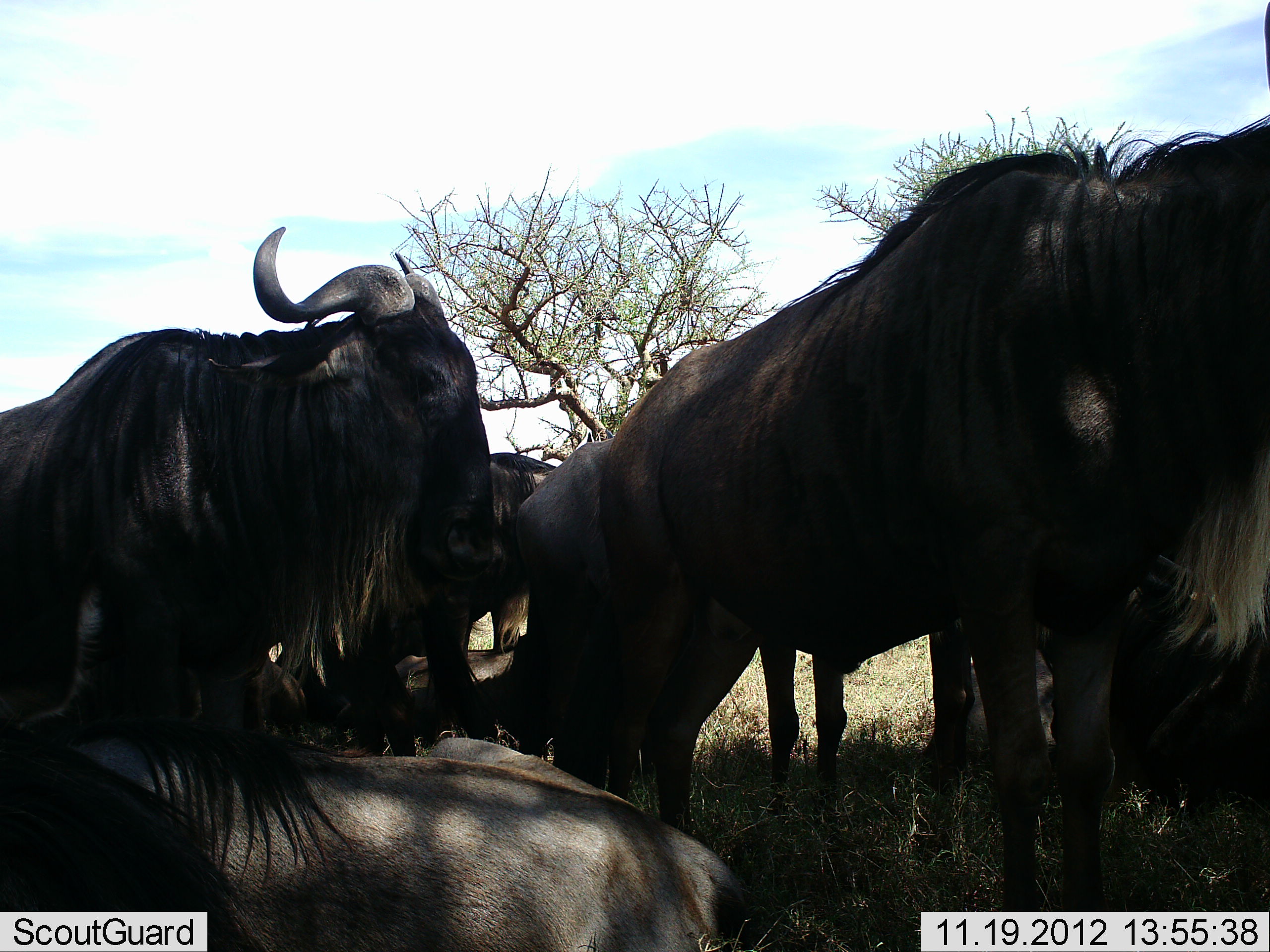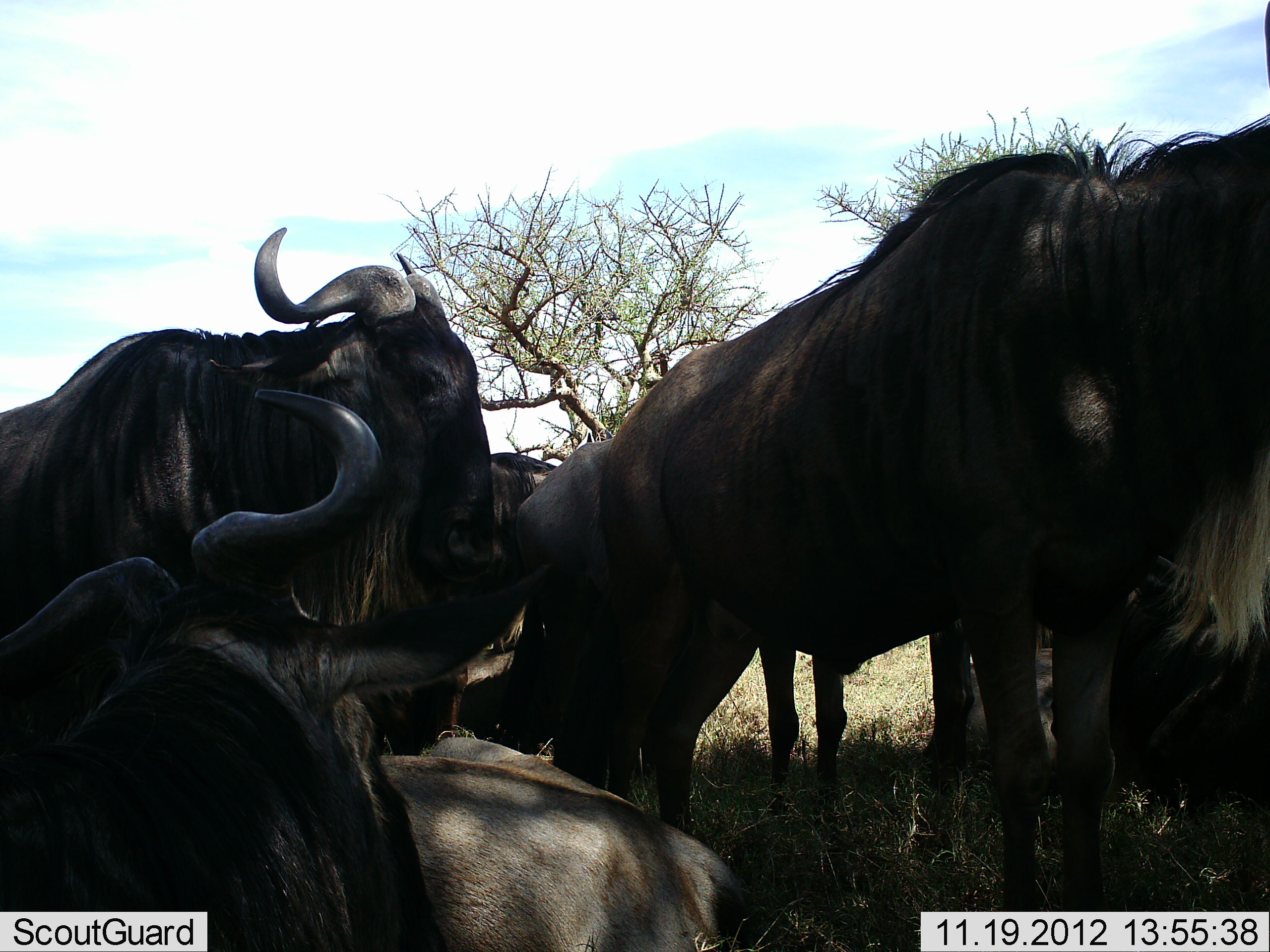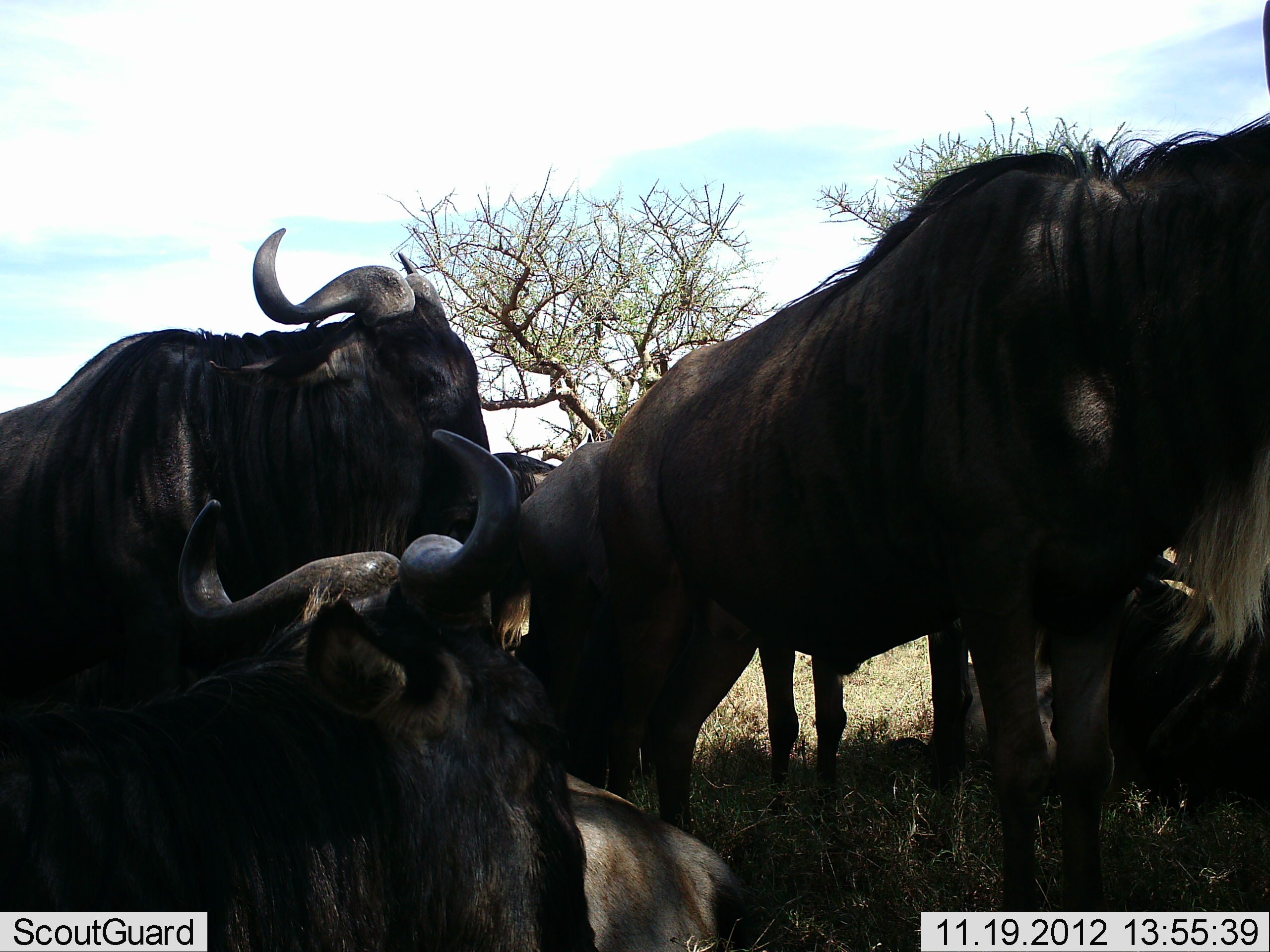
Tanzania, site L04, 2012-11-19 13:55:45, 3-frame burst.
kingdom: Animalia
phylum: Chordata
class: Mammalia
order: Artiodactyla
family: Bovidae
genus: Connochaetes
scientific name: Connochaetes taurinus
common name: blue wildebeest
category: wildebeest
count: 6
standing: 64%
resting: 100%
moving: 9%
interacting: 18%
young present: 0%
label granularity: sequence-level